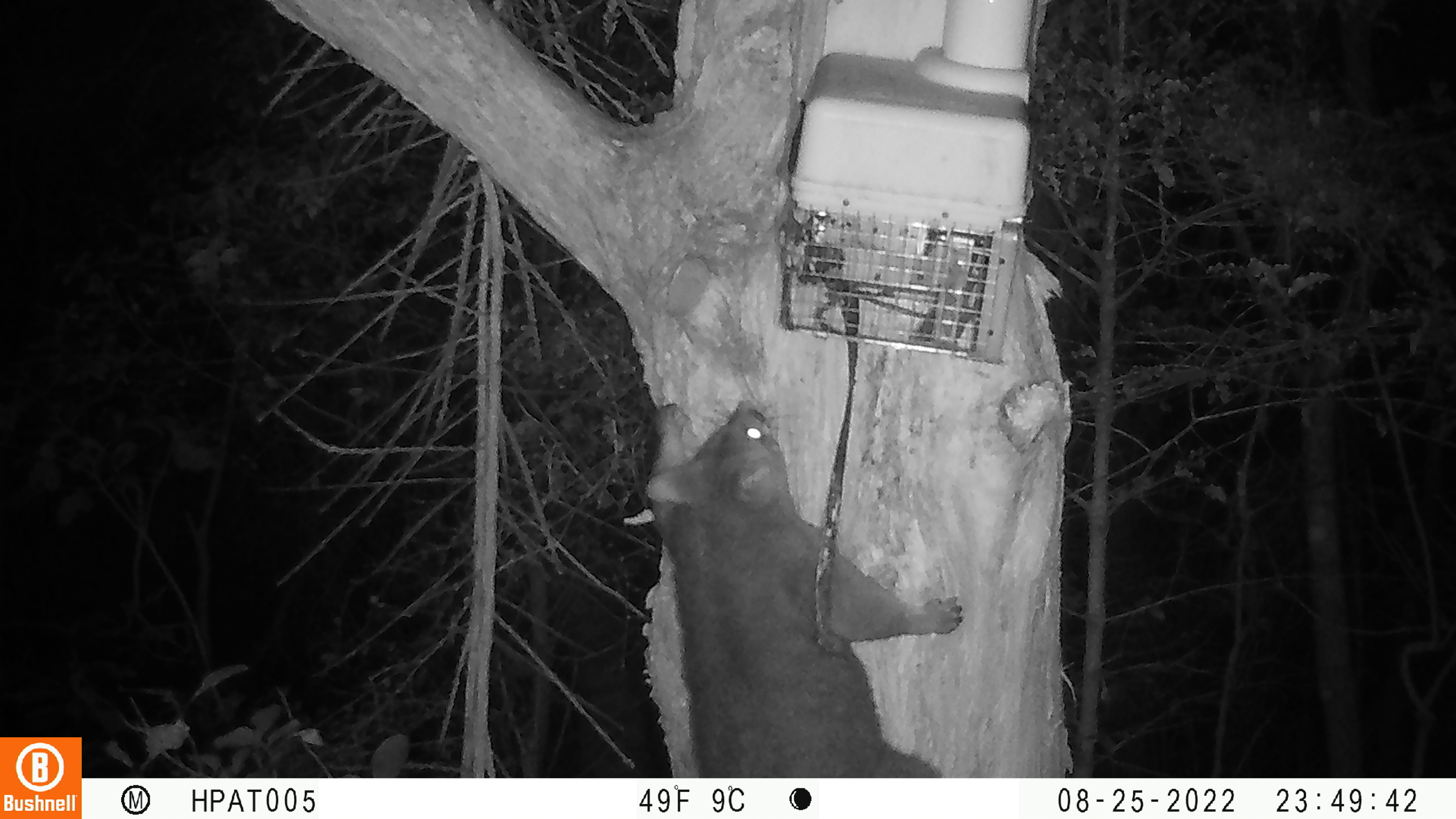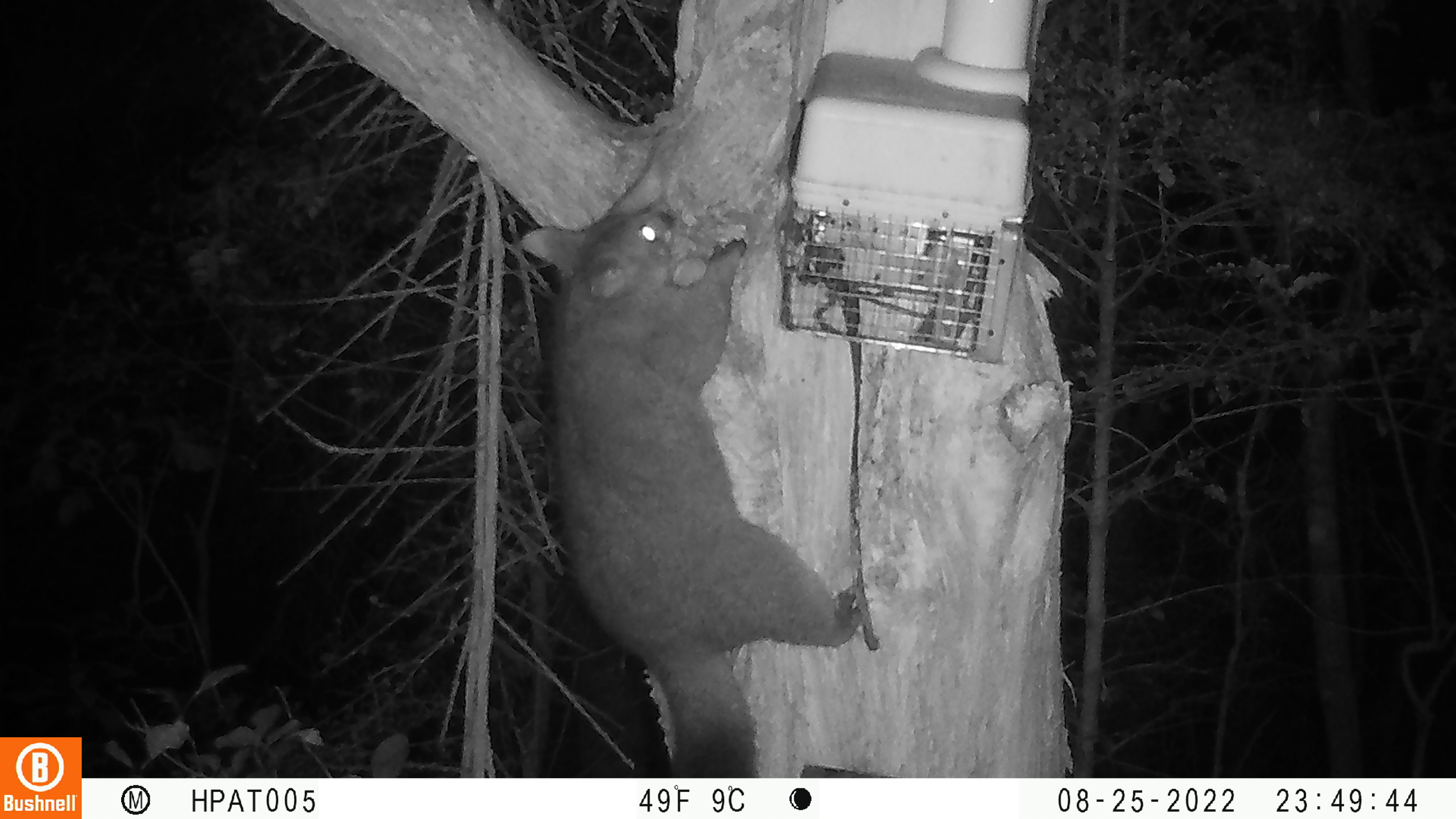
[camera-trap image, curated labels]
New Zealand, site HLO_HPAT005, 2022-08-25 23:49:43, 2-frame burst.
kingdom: Animalia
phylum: Chordata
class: Mammalia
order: Diprotodontia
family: Phalangeridae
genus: Trichosurus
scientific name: Trichosurus vulpecula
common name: common brushtail possum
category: possum